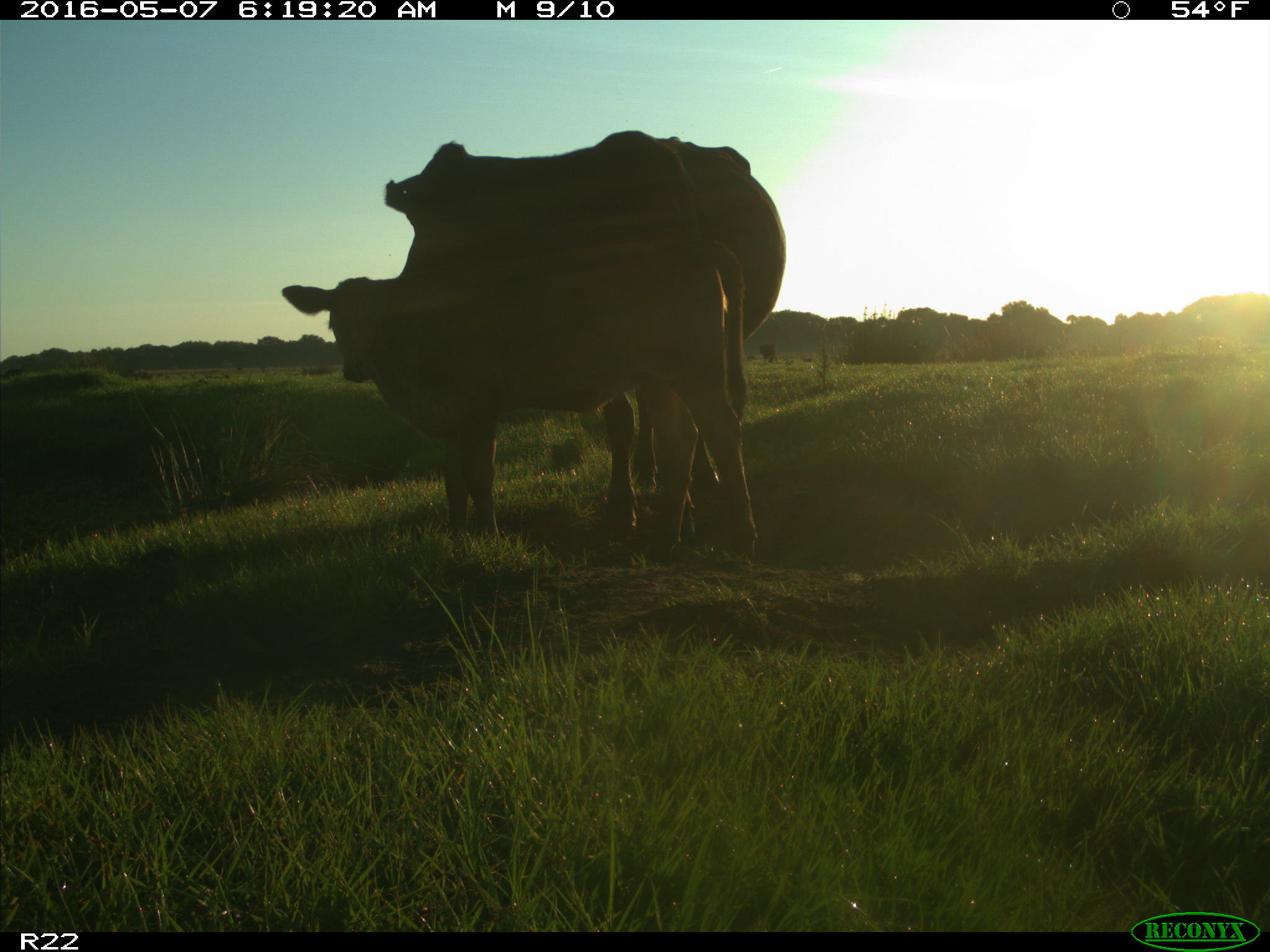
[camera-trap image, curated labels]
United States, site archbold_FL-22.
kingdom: Animalia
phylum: Chordata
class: Mammalia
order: Artiodactyla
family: Bovidae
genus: Bos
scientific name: Bos taurus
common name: domestic cow